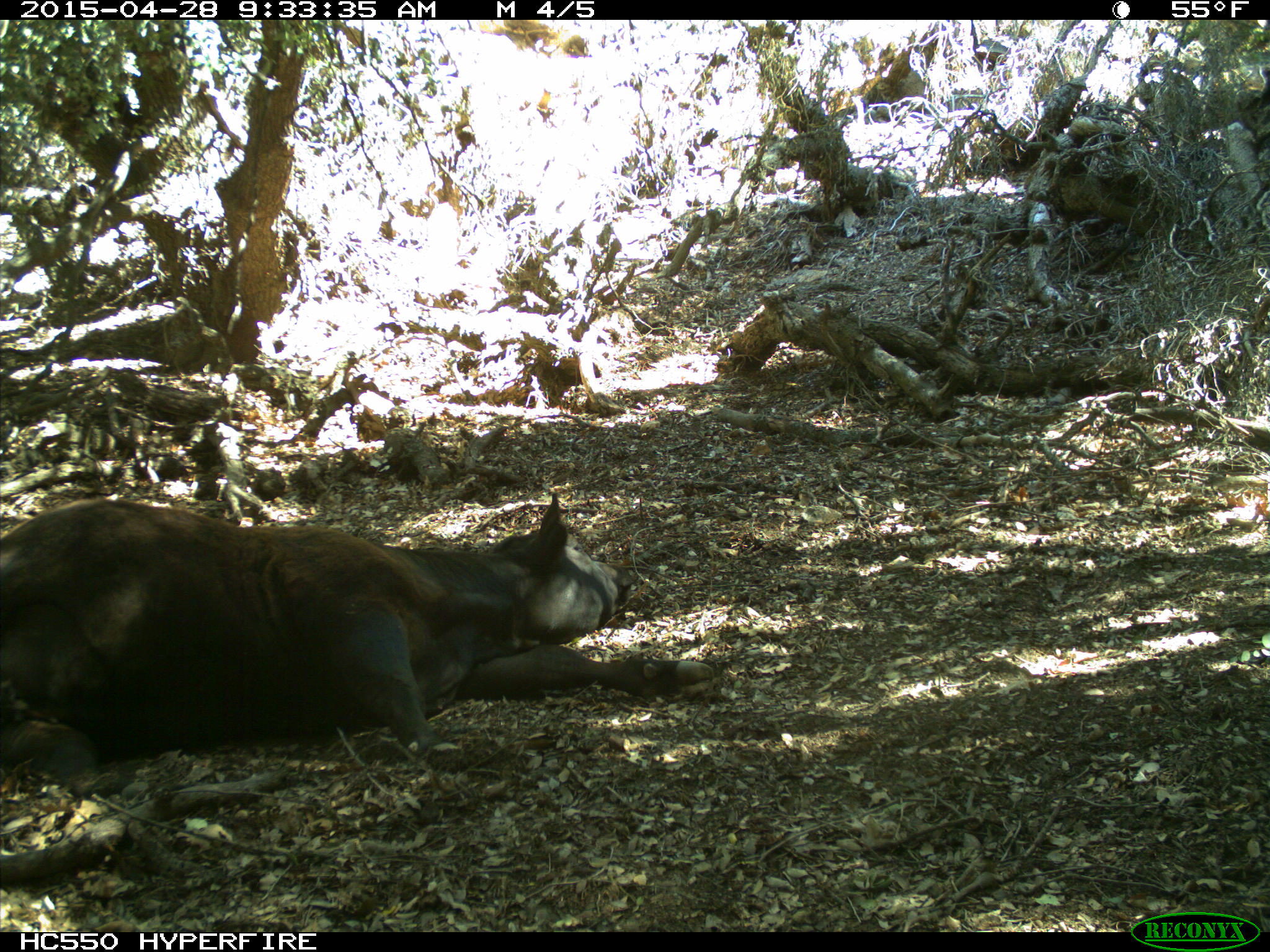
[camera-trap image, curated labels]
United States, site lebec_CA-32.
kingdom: Animalia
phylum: Chordata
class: Mammalia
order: Artiodactyla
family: Bovidae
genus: Bos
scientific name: Bos taurus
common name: domestic cow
Bos taurus (domestic cow).